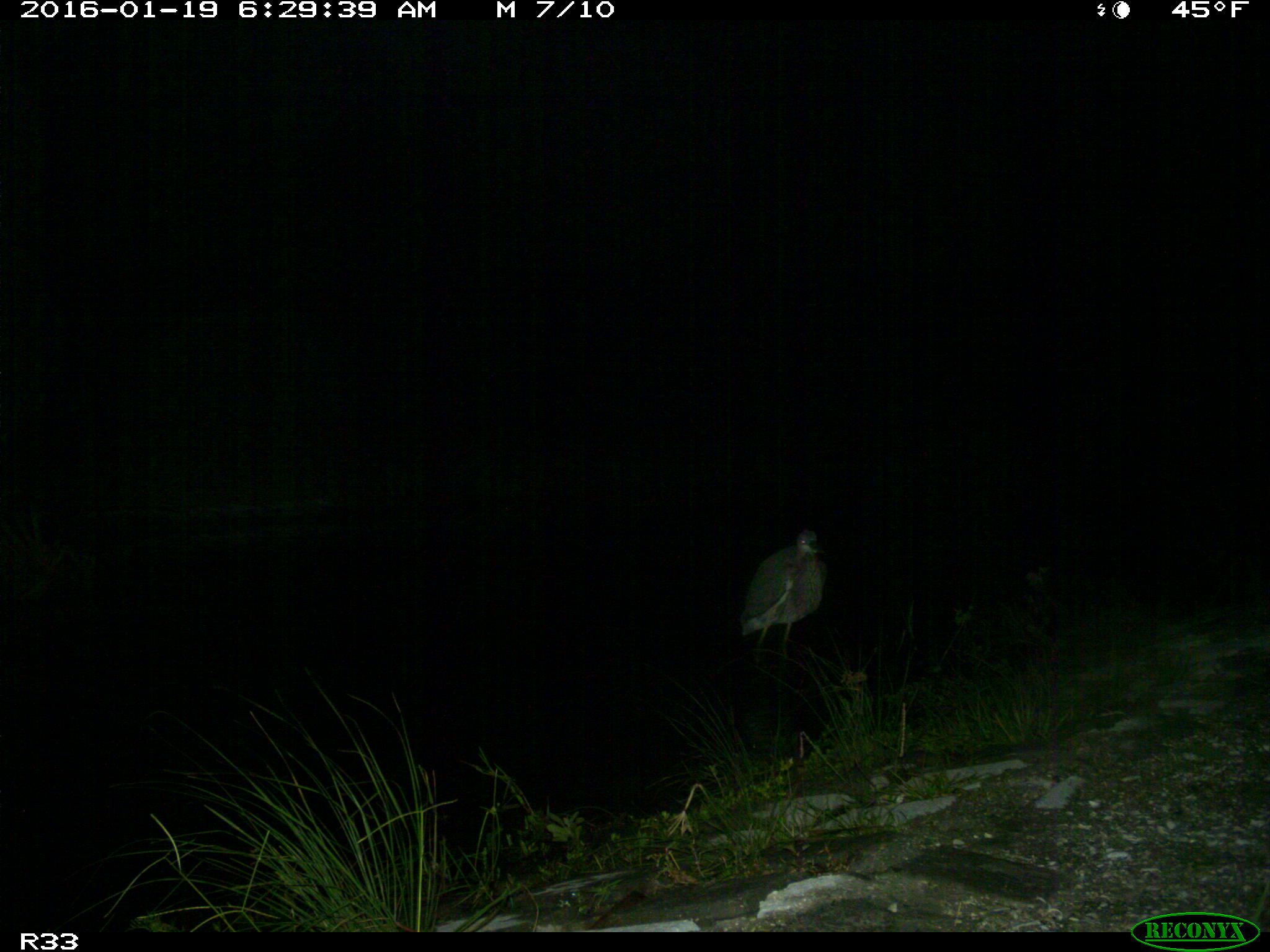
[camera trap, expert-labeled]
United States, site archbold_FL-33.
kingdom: Animalia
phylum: Chordata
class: Aves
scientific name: Aves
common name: birds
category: unidentified bird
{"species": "unidentified bird (birds) (Aves)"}